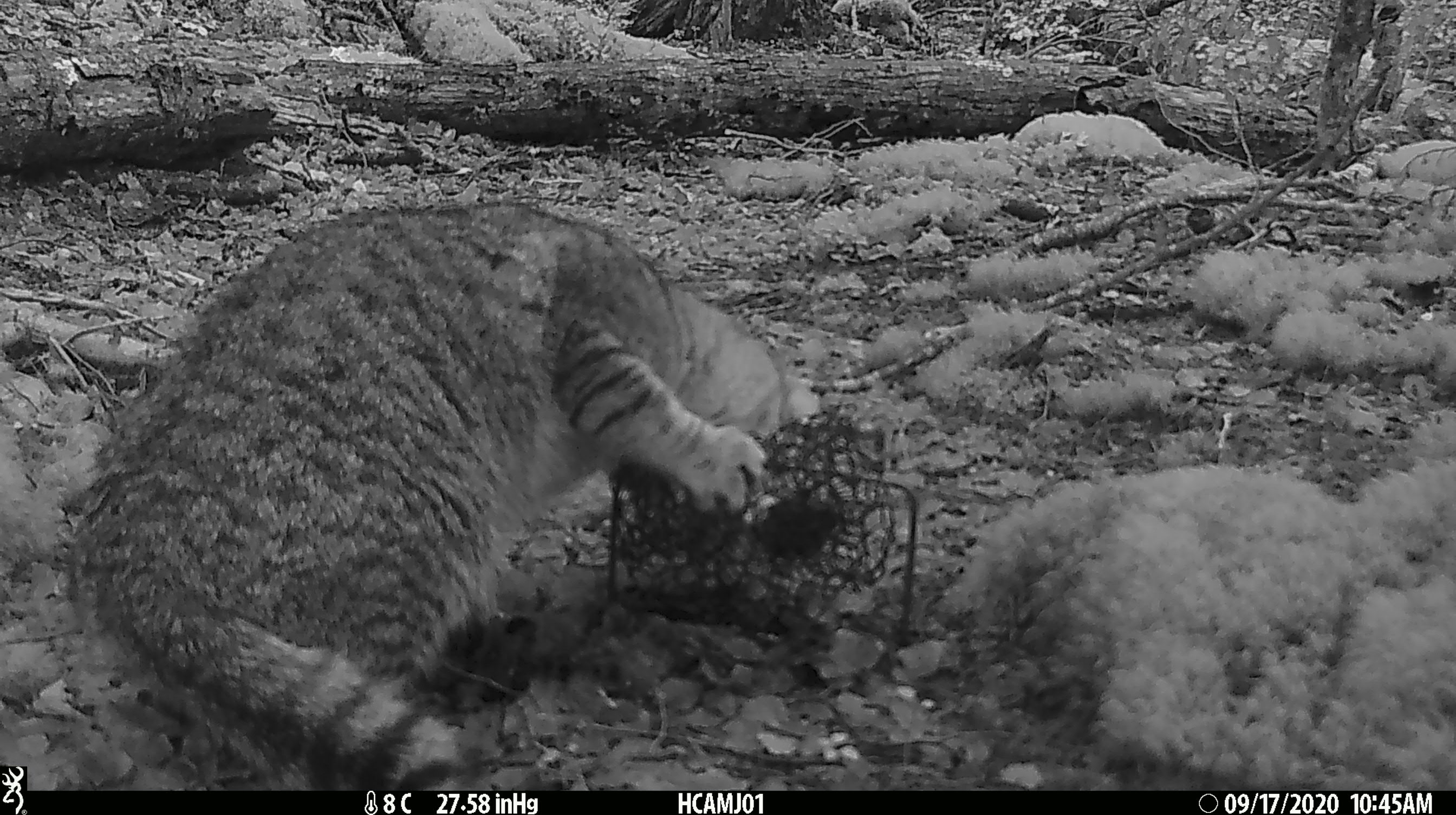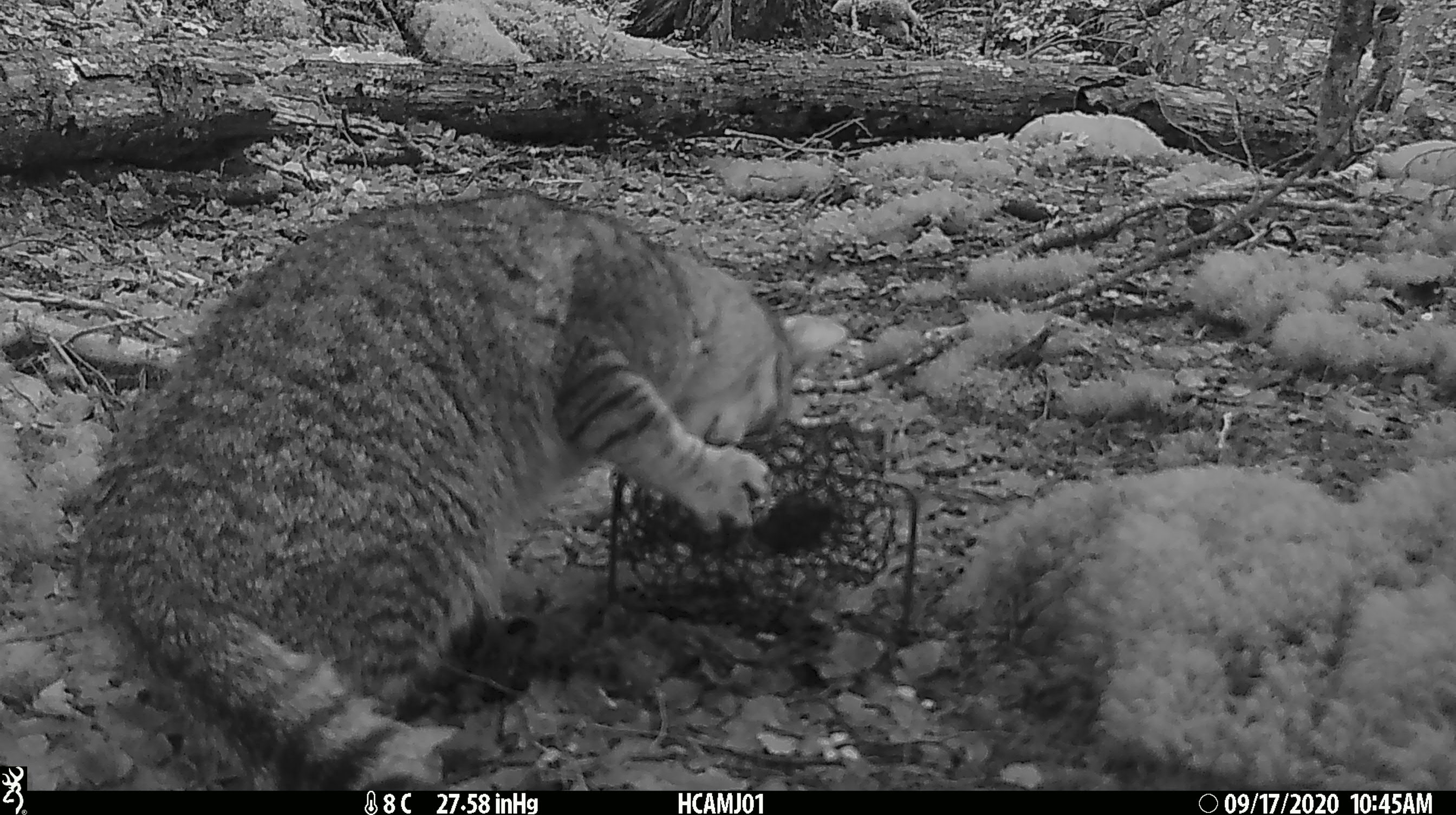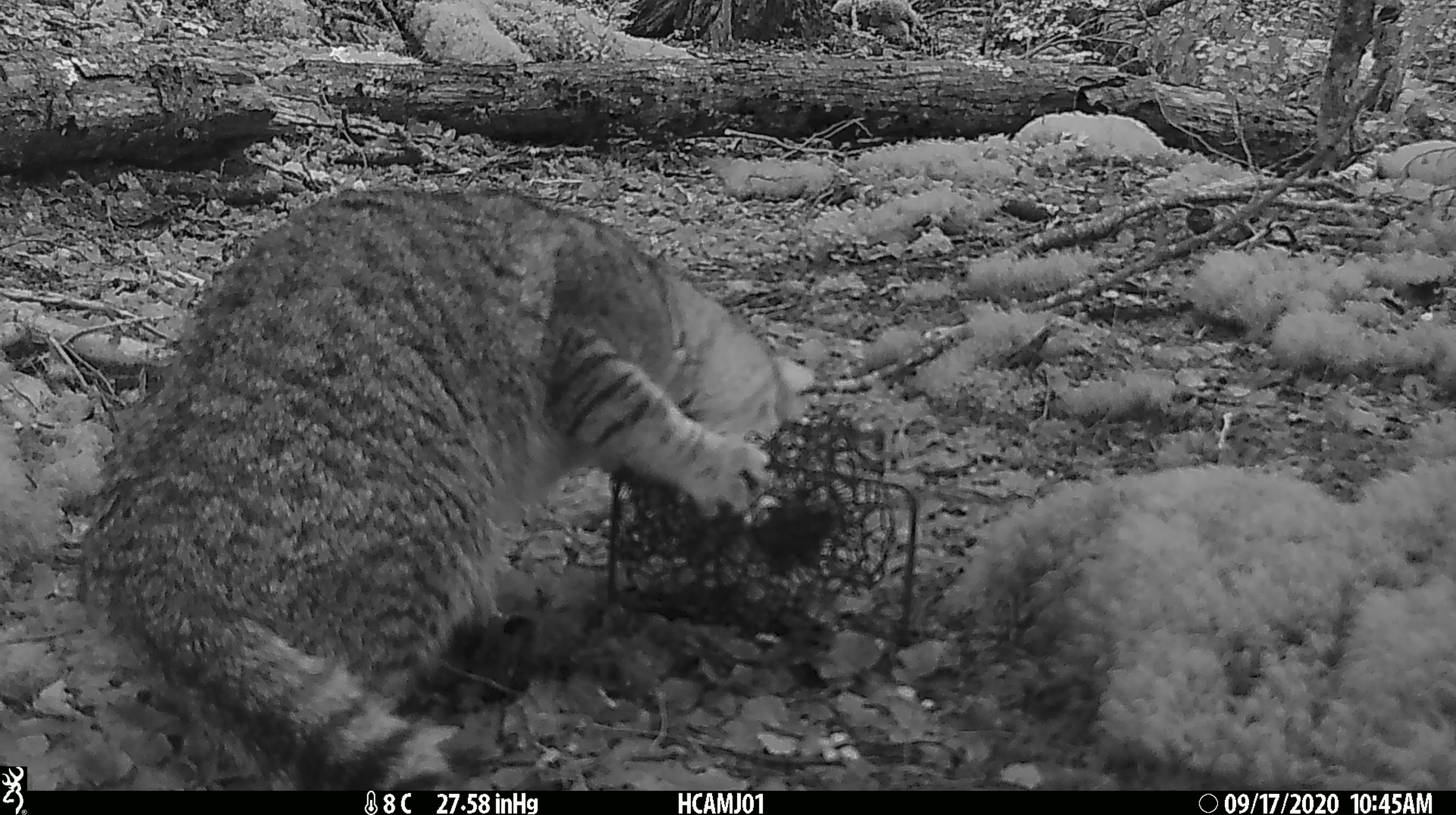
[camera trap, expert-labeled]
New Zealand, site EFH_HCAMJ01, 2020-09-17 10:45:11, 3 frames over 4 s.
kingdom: Animalia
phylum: Chordata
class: Mammalia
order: Carnivora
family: Felidae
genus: Felis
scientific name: Felis catus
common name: domestic cat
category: cat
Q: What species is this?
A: Cat (domestic cat) (Felis catus).